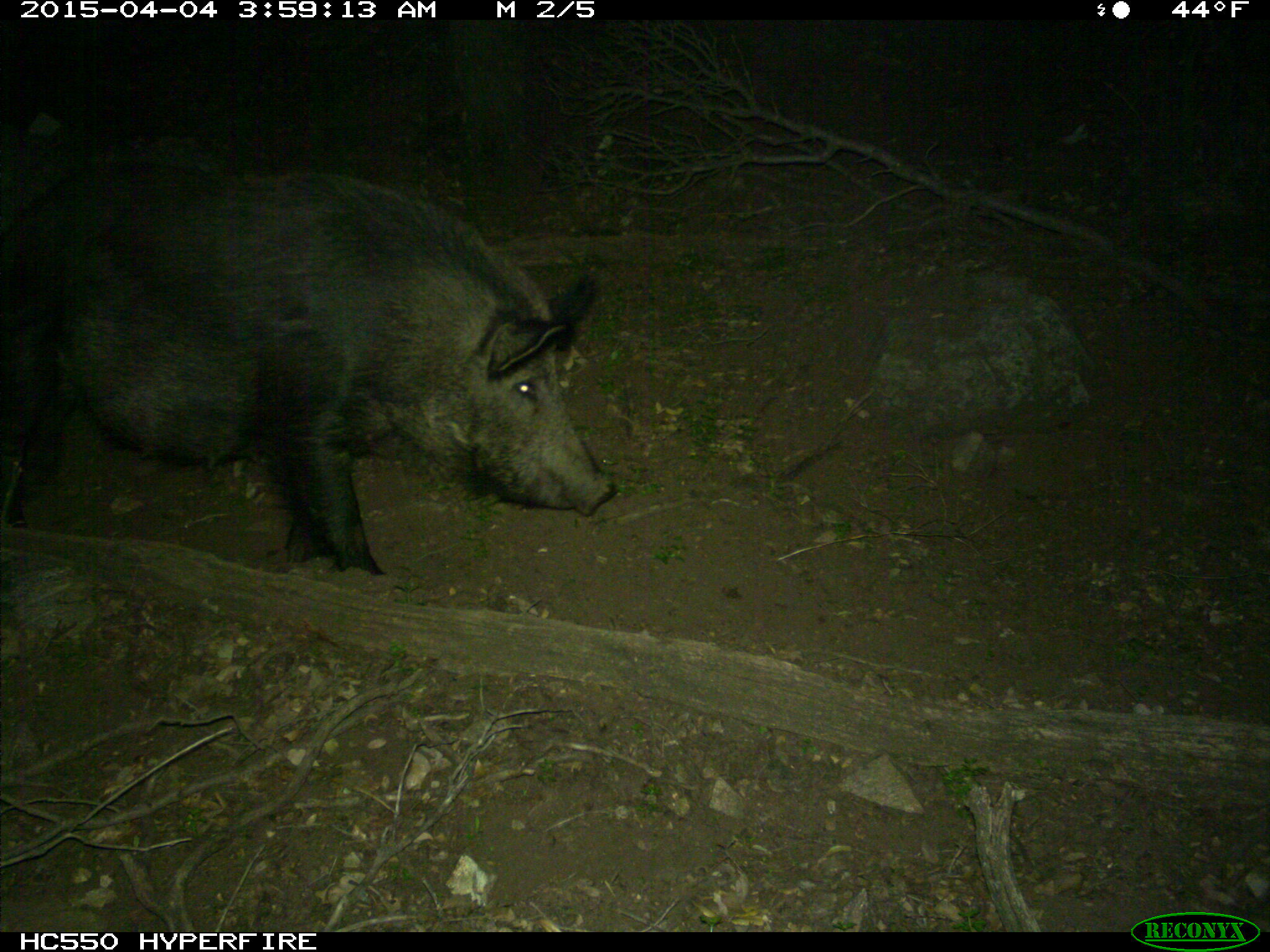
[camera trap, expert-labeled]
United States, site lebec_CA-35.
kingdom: Animalia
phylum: Chordata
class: Mammalia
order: Artiodactyla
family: Suidae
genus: Sus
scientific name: Sus scrofa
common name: wild boar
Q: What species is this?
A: Sus scrofa (wild boar).